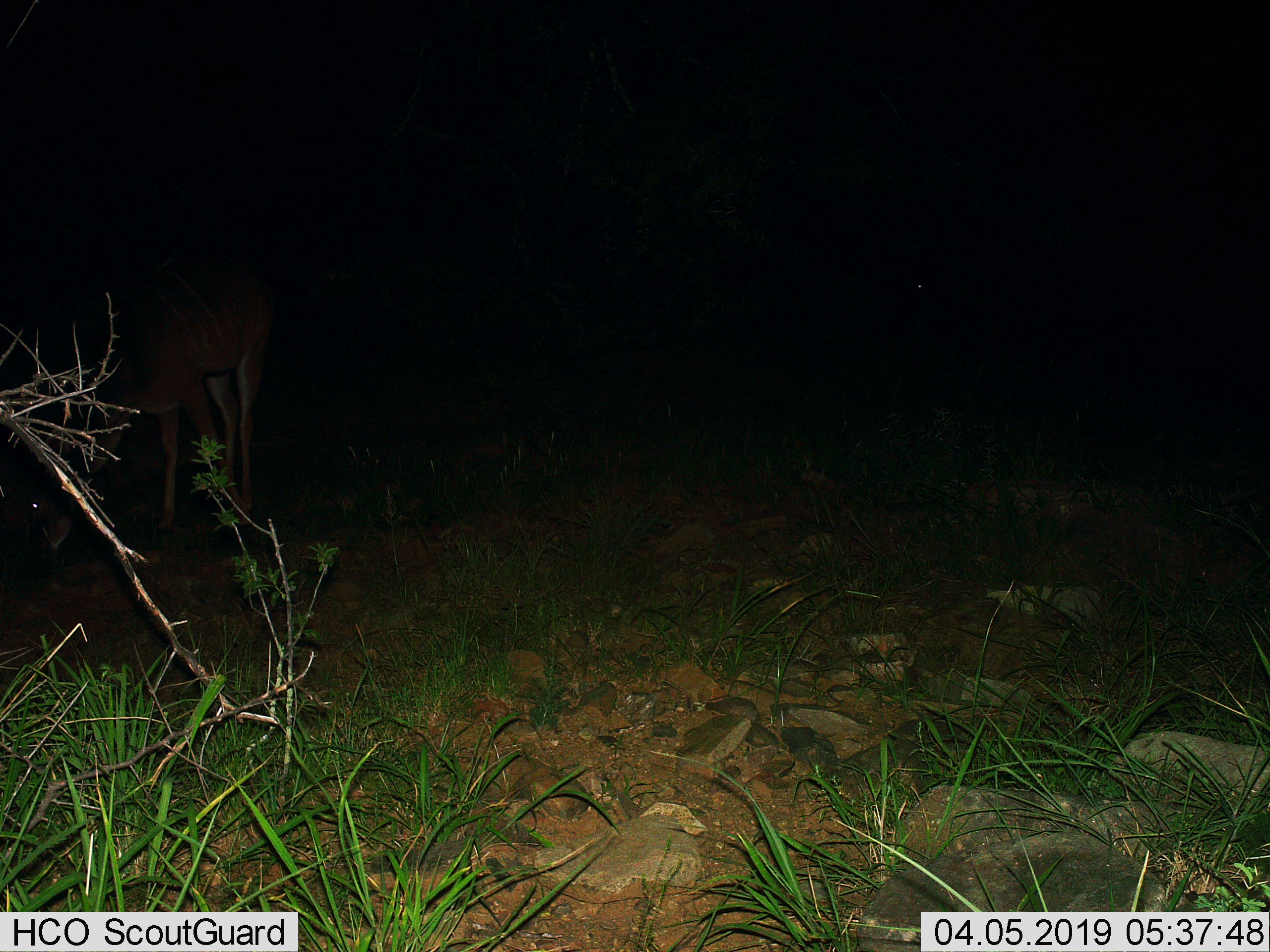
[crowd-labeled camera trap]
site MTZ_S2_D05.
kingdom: Animalia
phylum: Chordata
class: Mammalia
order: Artiodactyla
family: Bovidae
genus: Tragelaphus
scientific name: Tragelaphus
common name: kudu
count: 1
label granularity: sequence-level